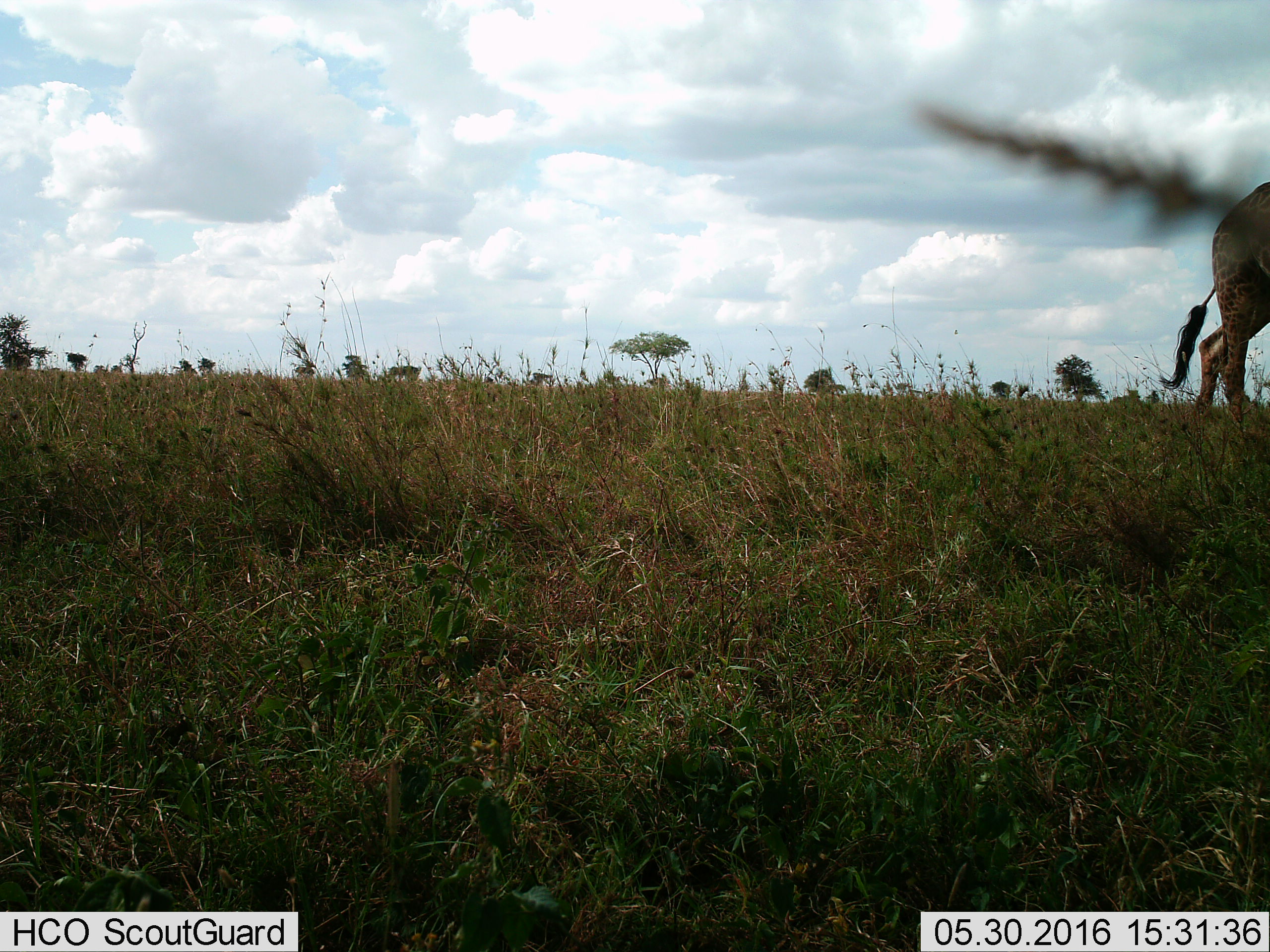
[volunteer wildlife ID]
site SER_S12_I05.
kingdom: Animalia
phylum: Chordata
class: Mammalia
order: Artiodactyla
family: Giraffidae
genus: Giraffa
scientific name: Giraffa camelopardalis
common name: giraffe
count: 1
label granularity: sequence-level